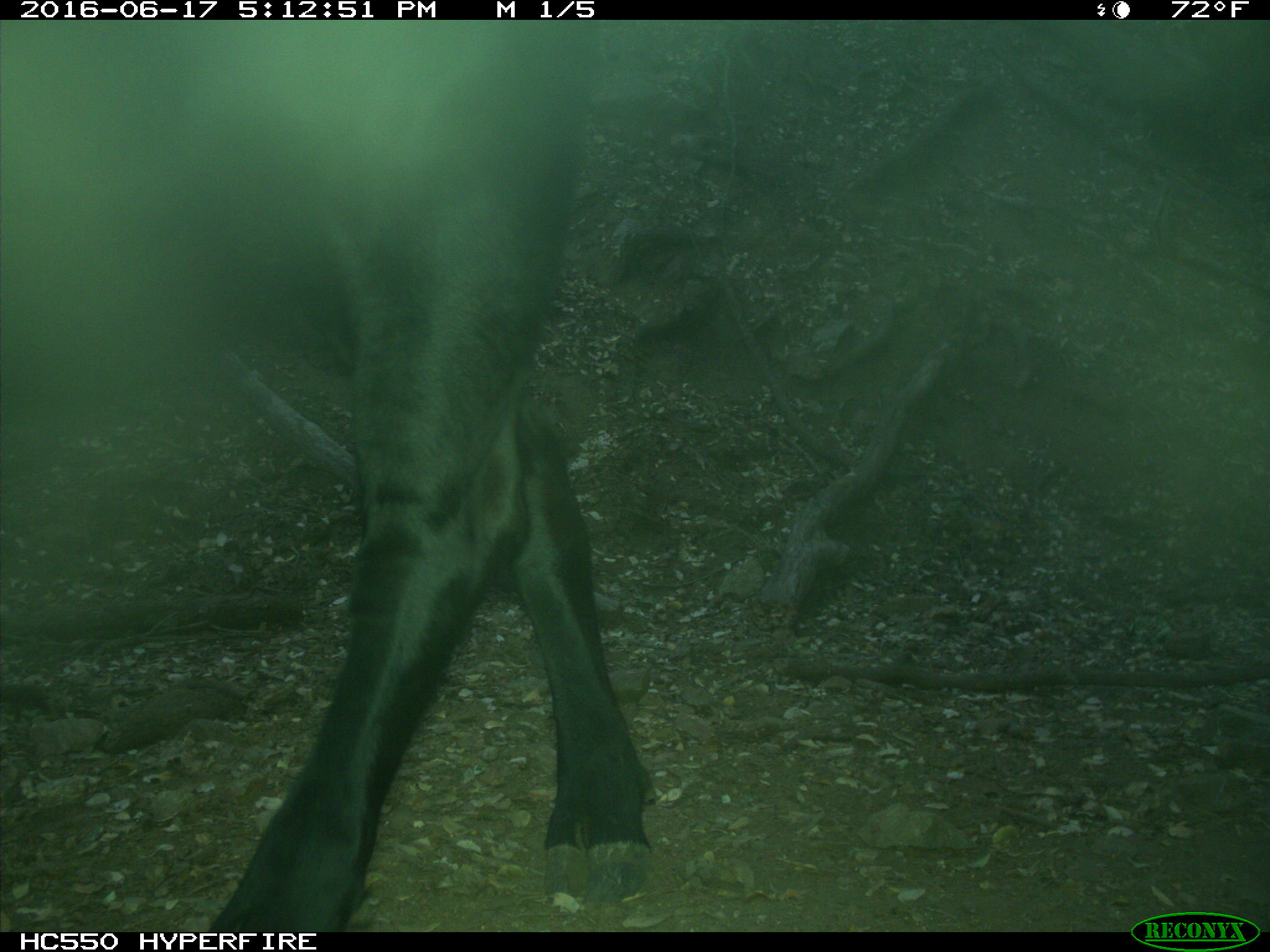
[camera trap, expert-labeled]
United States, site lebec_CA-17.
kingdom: Animalia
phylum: Chordata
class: Mammalia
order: Artiodactyla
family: Bovidae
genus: Bos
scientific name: Bos taurus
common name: domestic cow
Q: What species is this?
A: Bos taurus (domestic cow).